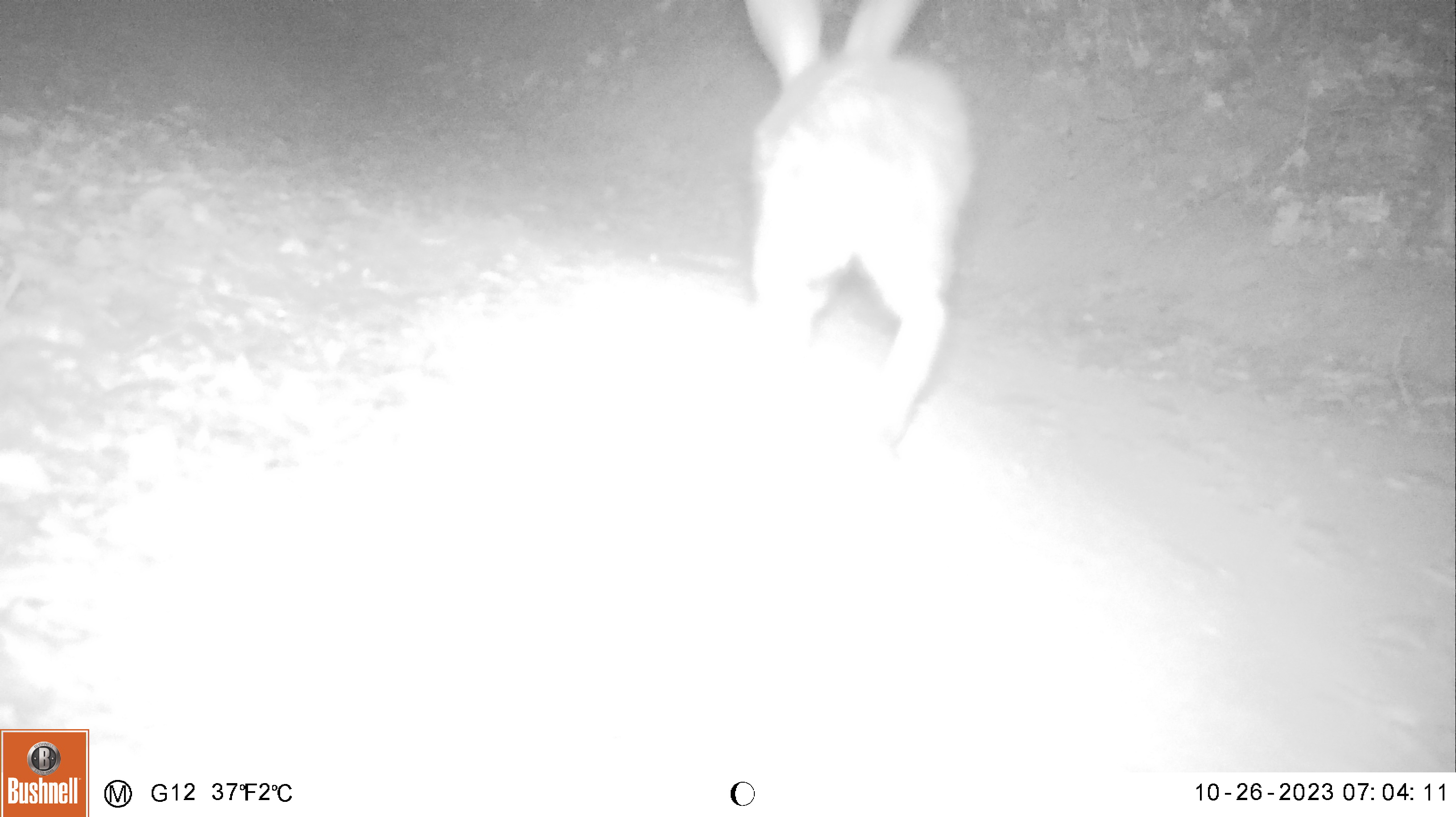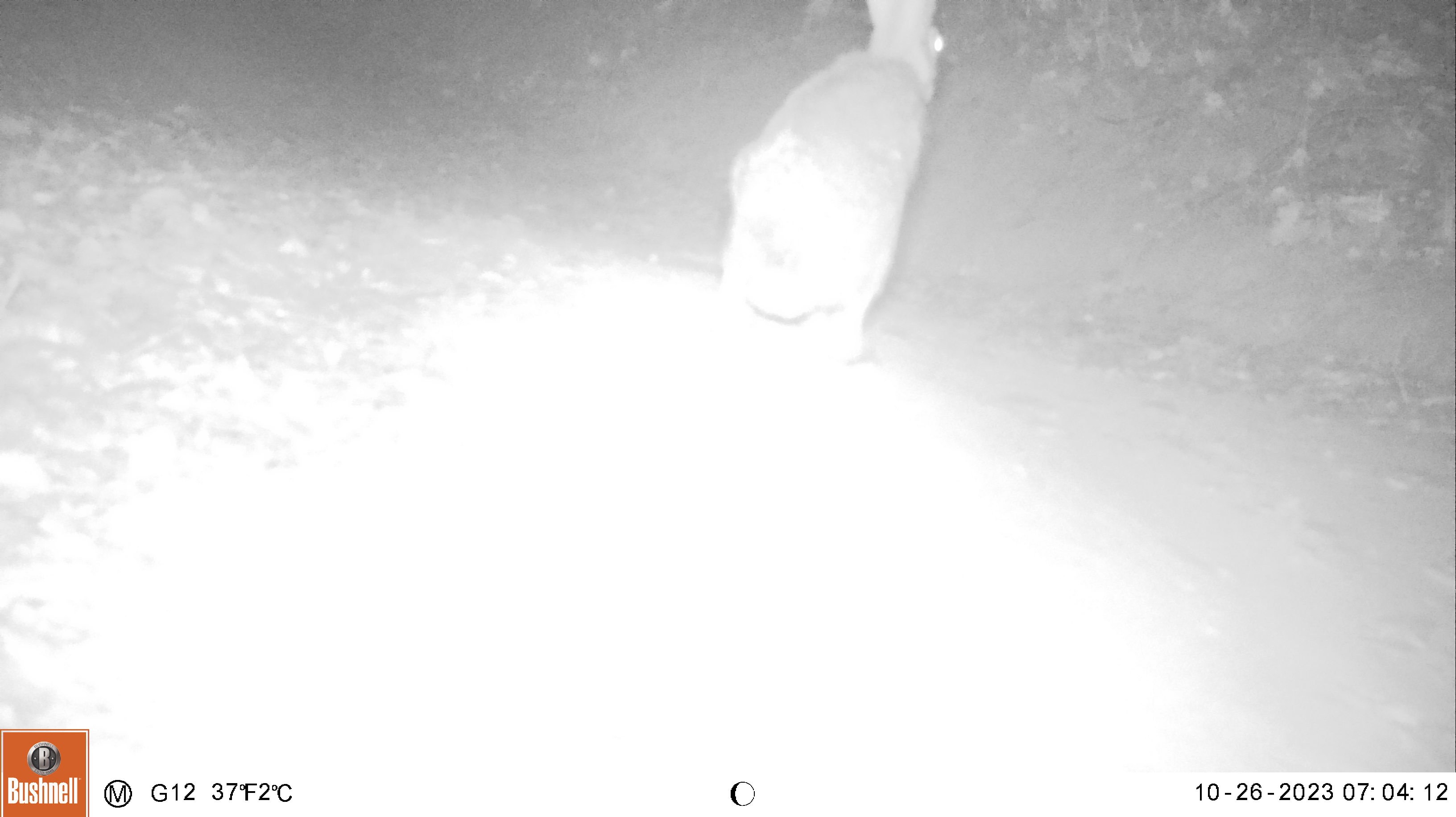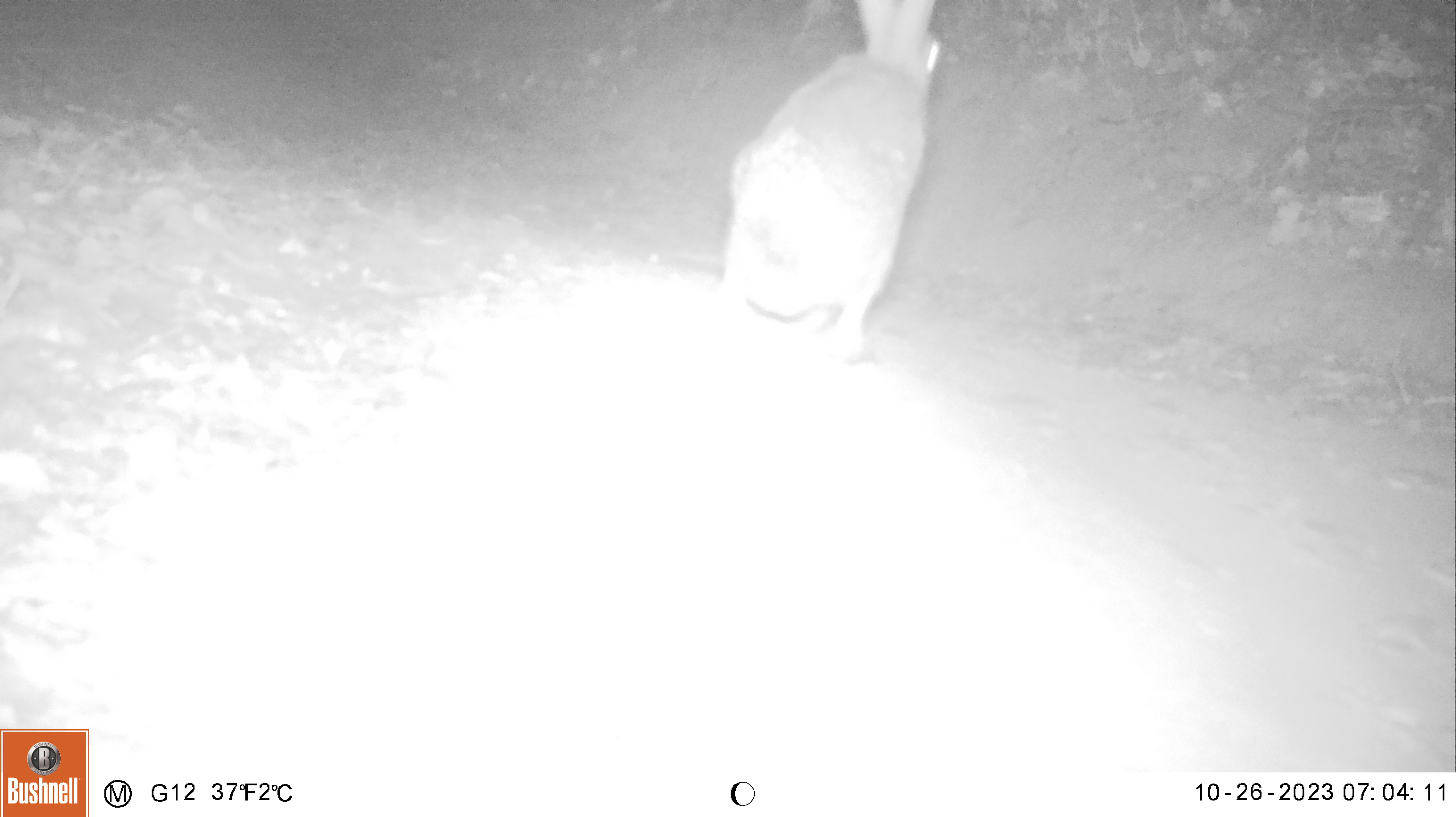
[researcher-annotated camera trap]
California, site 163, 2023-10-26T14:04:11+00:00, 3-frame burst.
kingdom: Animalia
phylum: Chordata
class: Mammalia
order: Lagomorpha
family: Leporidae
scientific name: Leporidae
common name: rabbit